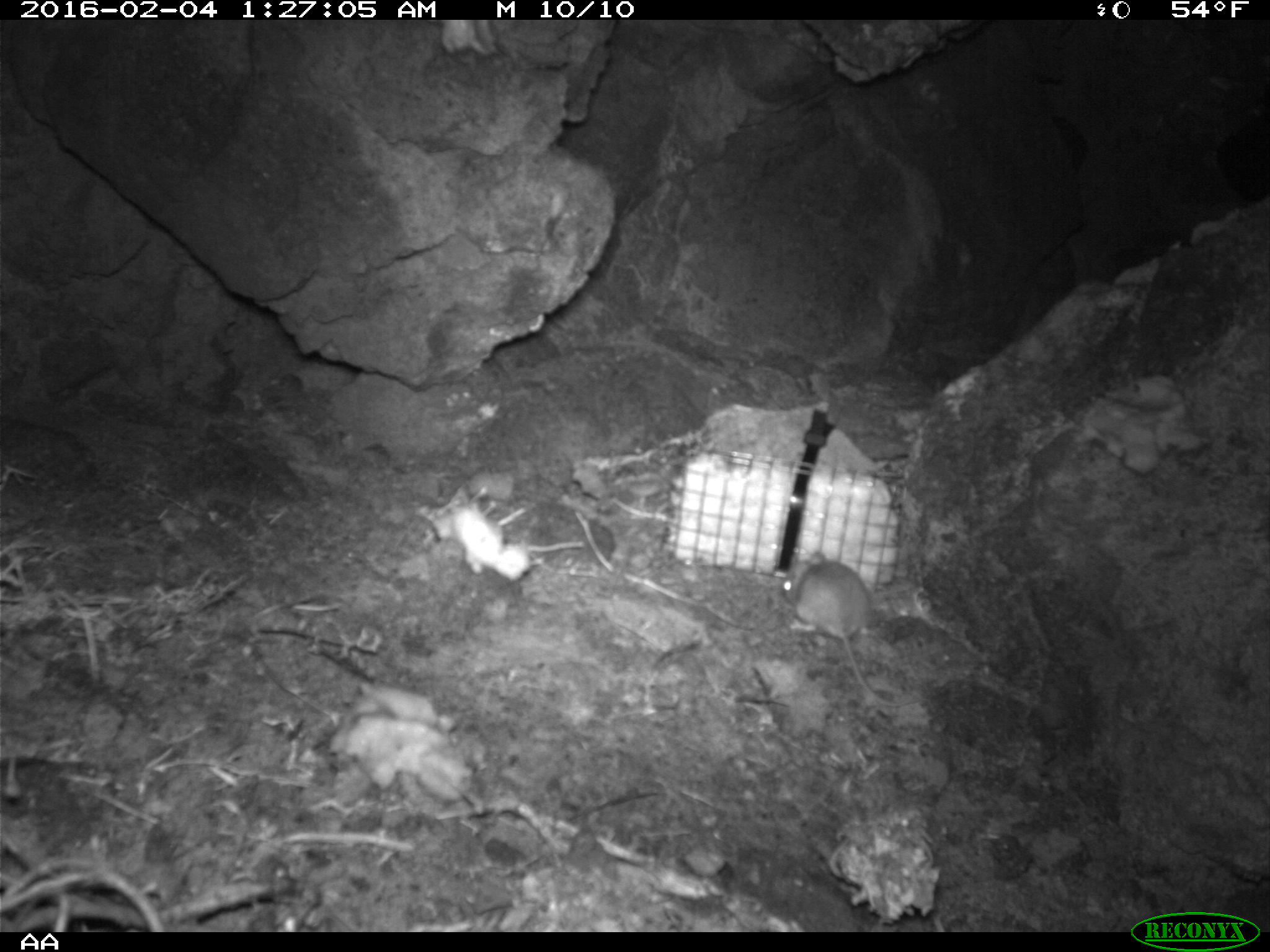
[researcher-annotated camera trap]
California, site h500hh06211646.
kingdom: Animalia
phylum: Chordata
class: Mammalia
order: Rodentia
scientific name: Rodentia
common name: rodent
Rodent (Rodentia).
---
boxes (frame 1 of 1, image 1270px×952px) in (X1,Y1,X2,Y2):
rodent: (782,550,911,706)